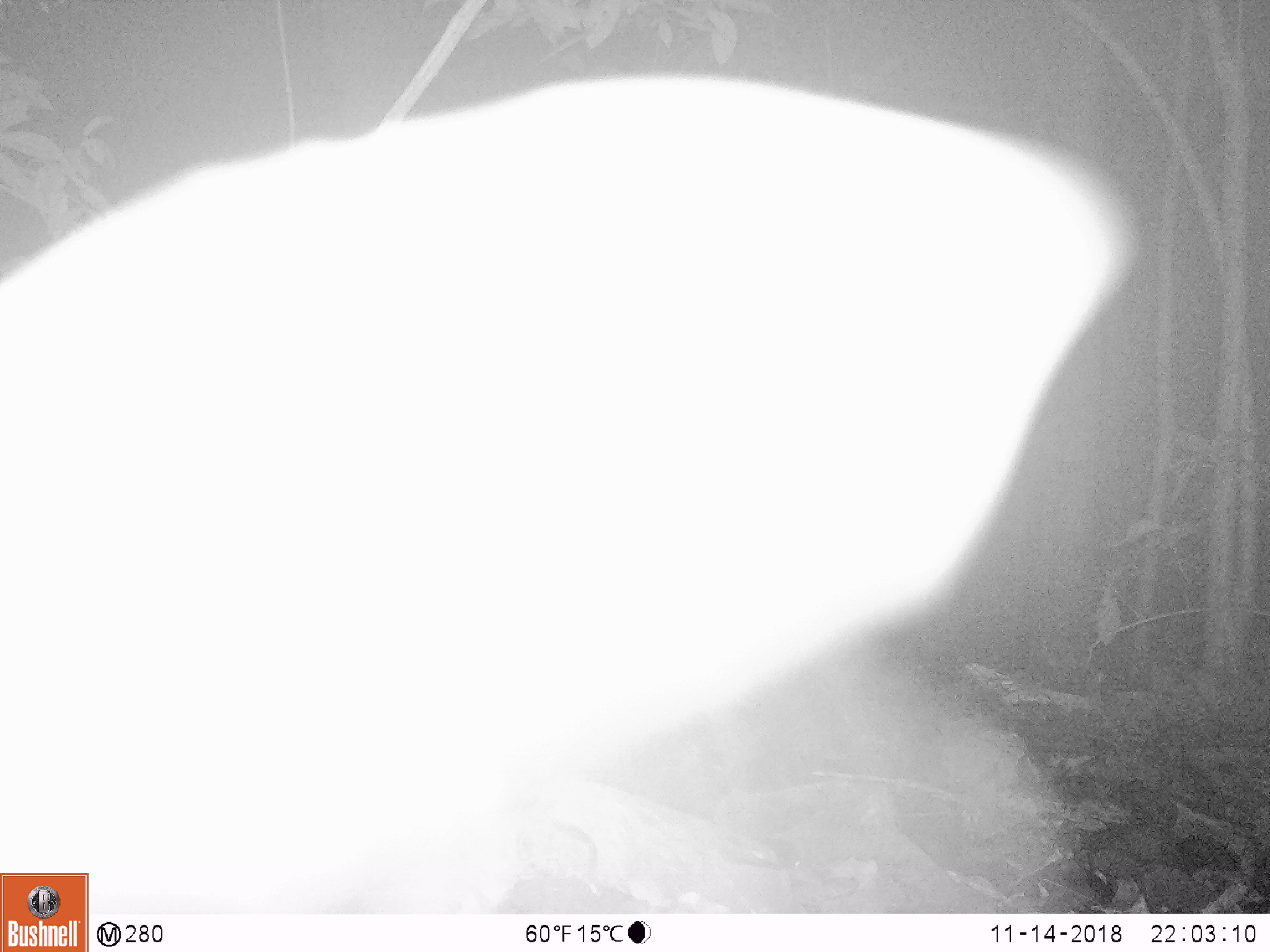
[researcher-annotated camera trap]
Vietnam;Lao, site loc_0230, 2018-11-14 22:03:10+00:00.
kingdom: Animalia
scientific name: Animalia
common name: animal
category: unidentified animal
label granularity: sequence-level